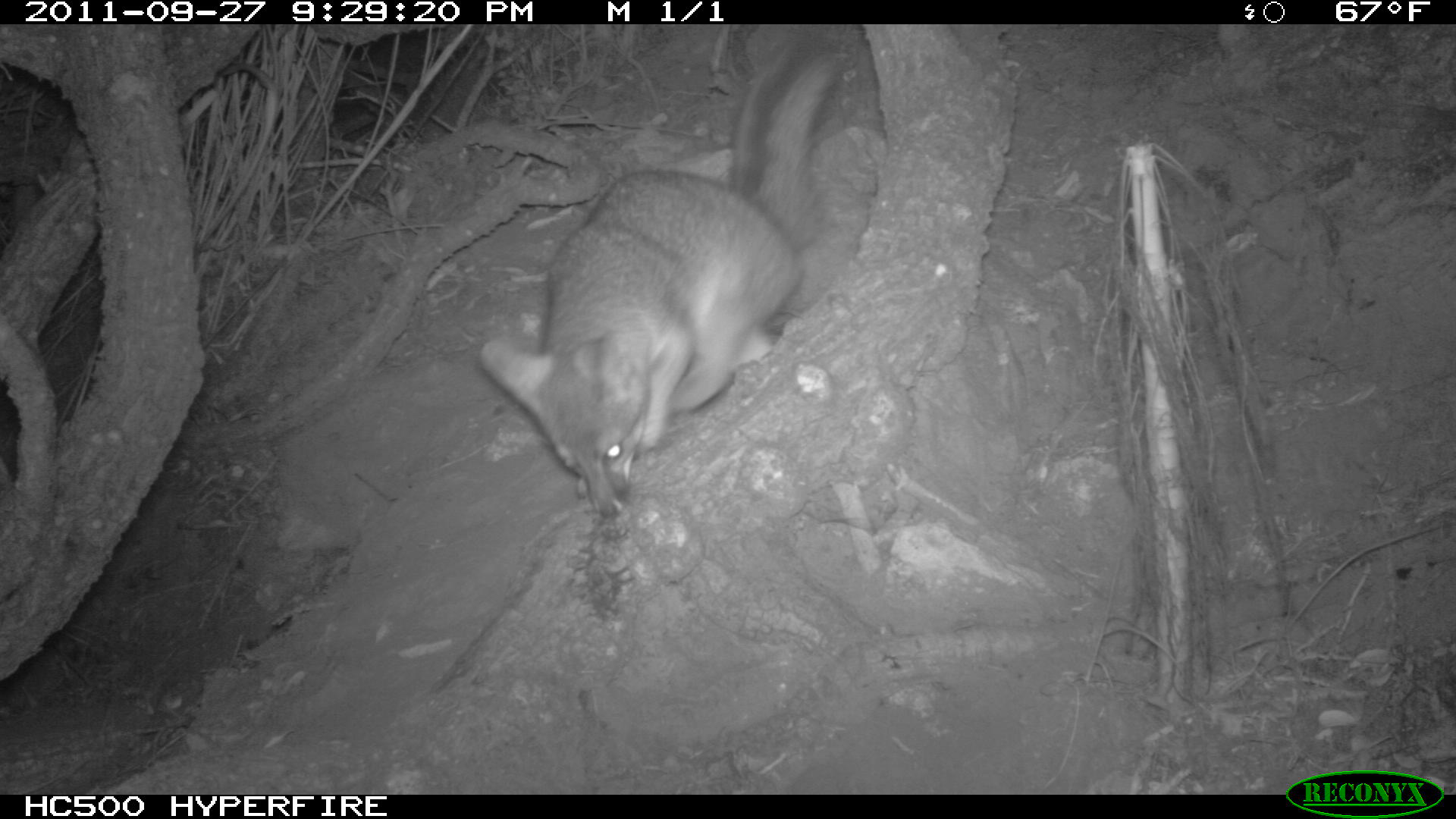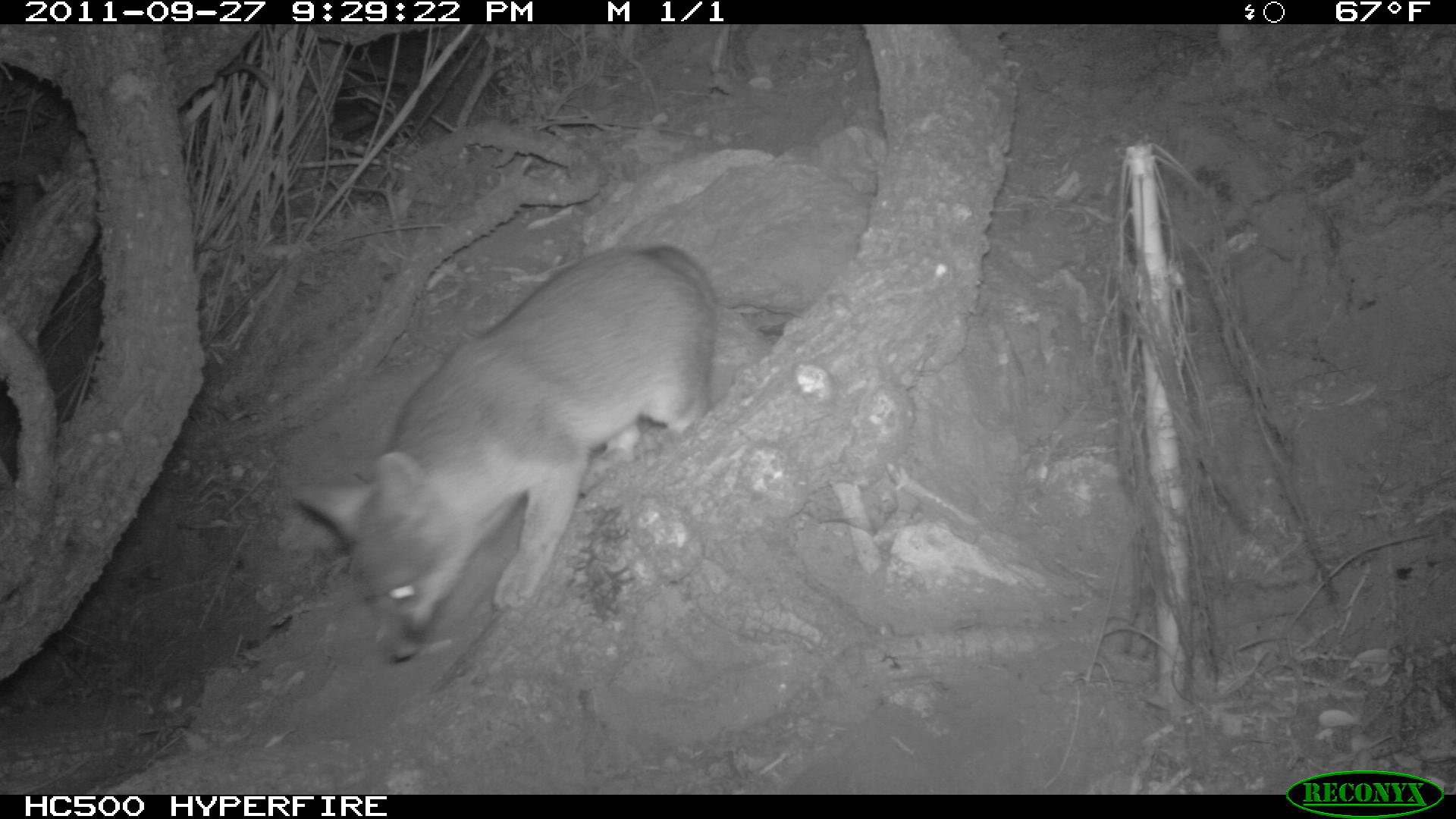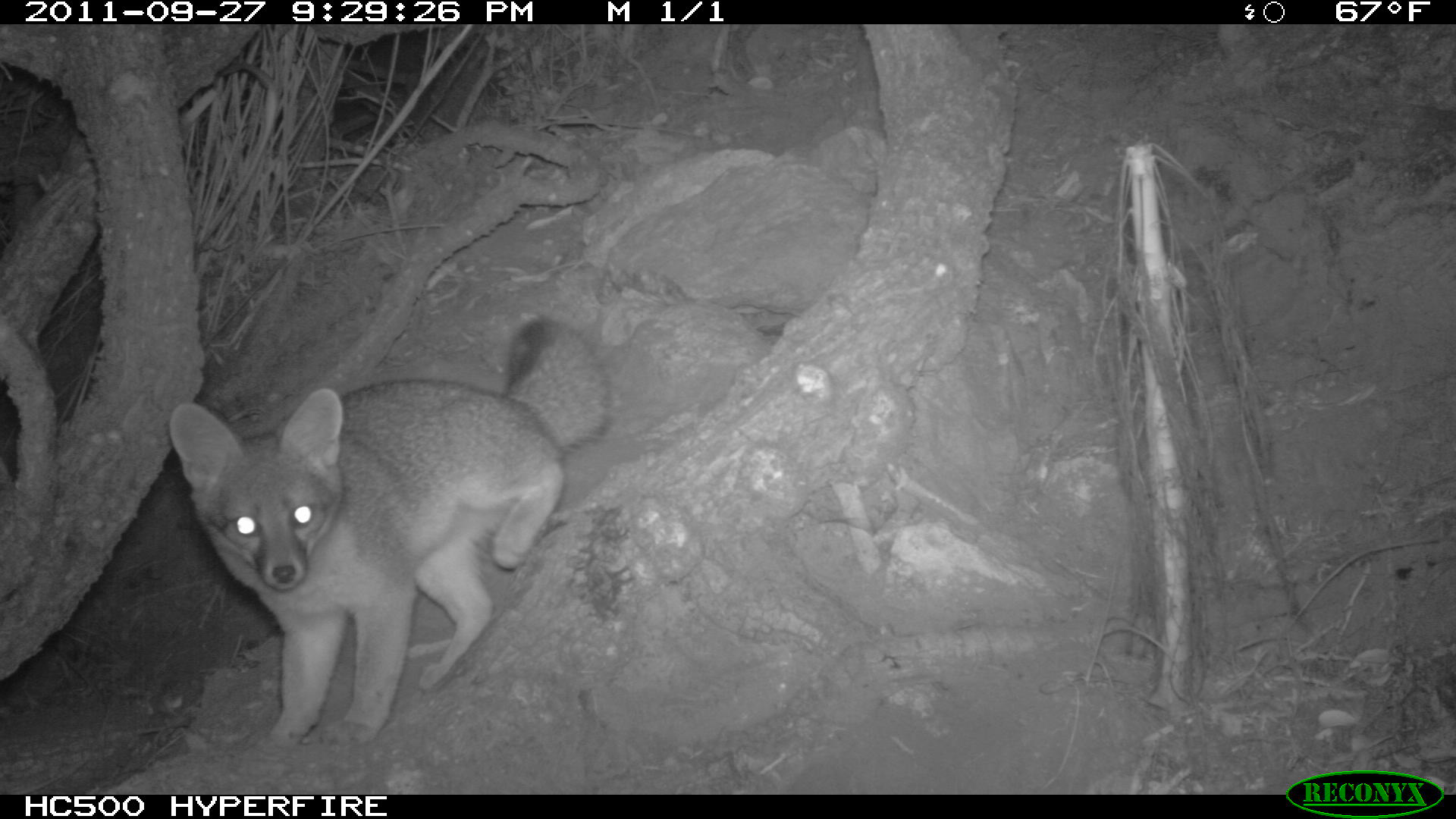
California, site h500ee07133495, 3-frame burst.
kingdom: Animalia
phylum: Chordata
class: Mammalia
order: Carnivora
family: Canidae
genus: Urocyon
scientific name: Urocyon littoralis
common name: island fox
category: fox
Fox (island fox) (Urocyon littoralis).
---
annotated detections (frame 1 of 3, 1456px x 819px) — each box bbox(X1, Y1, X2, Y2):
fox: bbox(479, 30, 846, 517)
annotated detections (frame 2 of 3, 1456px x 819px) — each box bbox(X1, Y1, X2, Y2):
fox: bbox(290, 243, 718, 662)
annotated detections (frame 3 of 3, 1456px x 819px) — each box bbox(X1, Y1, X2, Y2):
fox: bbox(165, 316, 611, 746)